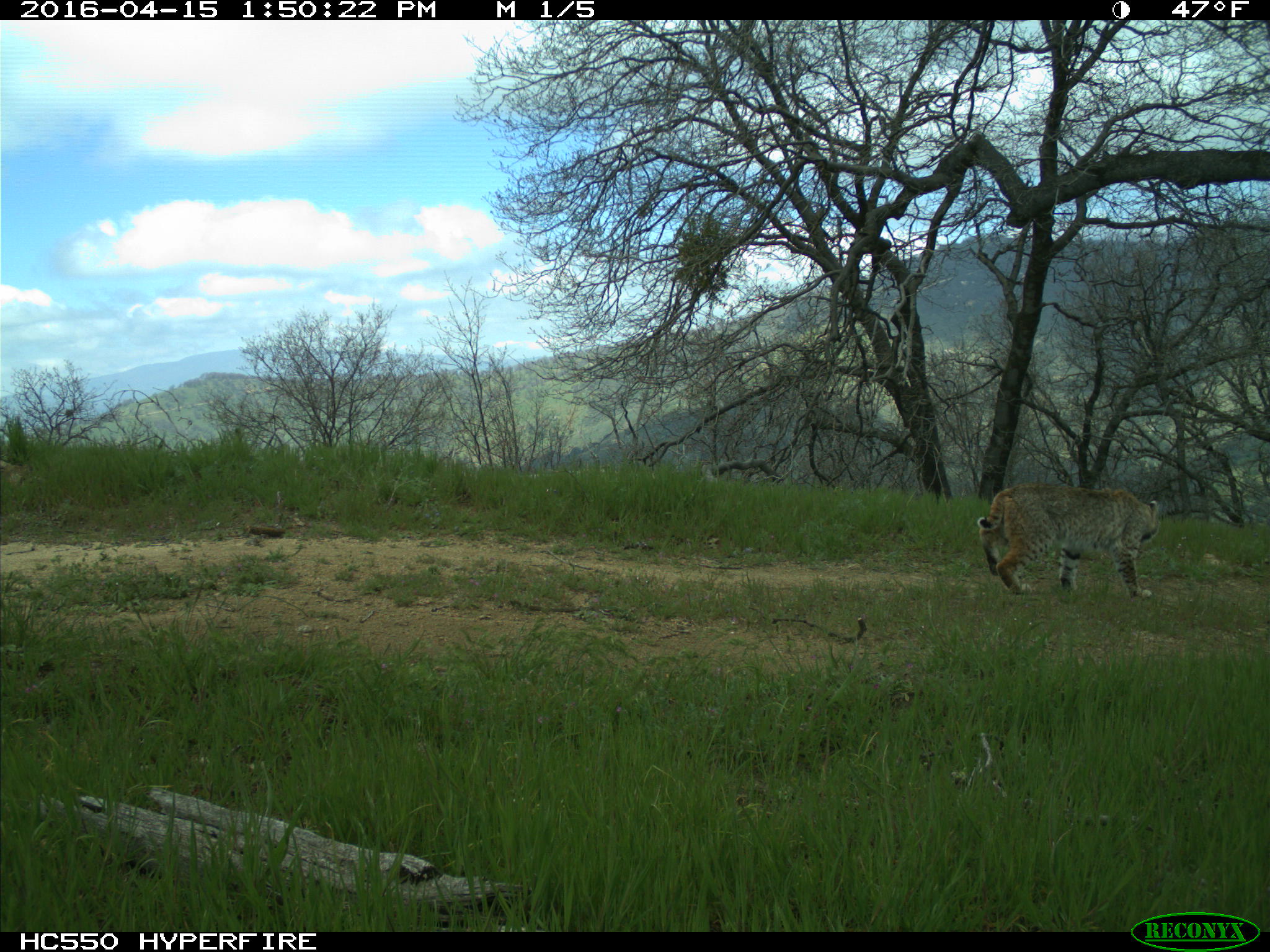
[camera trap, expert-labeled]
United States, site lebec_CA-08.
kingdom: Animalia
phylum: Chordata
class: Mammalia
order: Carnivora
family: Felidae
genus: Lynx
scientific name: Lynx rufus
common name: bobcat